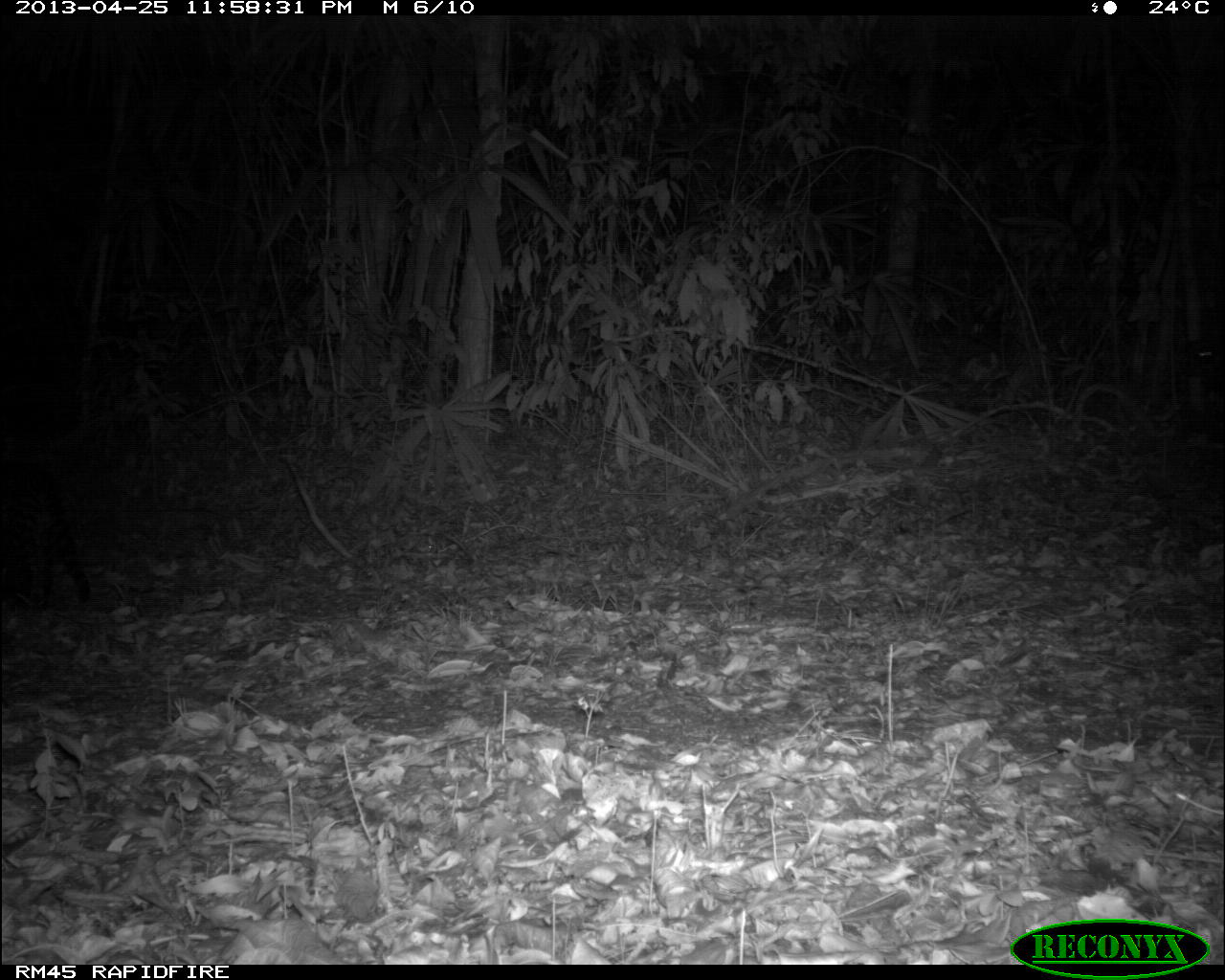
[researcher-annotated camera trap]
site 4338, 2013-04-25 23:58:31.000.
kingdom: Animalia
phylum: Chordata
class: Mammalia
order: Carnivora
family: Felidae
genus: Leopardus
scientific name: Leopardus pardalis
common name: ocelot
Leopardus pardalis (ocelot), count 1.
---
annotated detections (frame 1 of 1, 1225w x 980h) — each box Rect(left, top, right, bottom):
leopardus pardalis: Rect(0, 458, 91, 606)